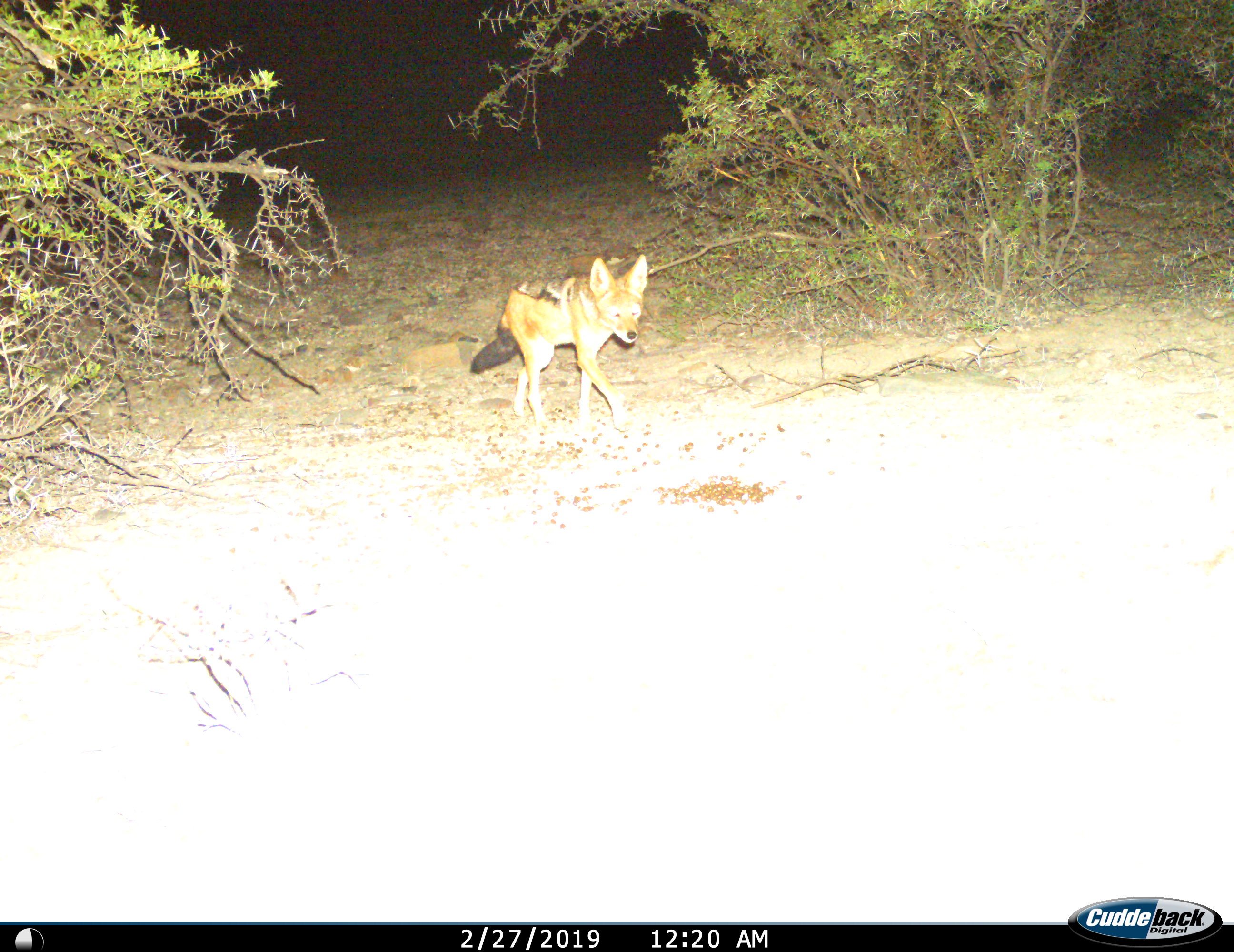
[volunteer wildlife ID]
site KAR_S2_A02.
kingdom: Animalia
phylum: Chordata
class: Mammalia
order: Carnivora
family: Canidae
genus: Lupulella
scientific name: Lupulella mesomelas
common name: black-backed jackal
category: jackalblackbacked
Jackalblackbacked (black-backed jackal) (Lupulella mesomelas), count 1. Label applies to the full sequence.